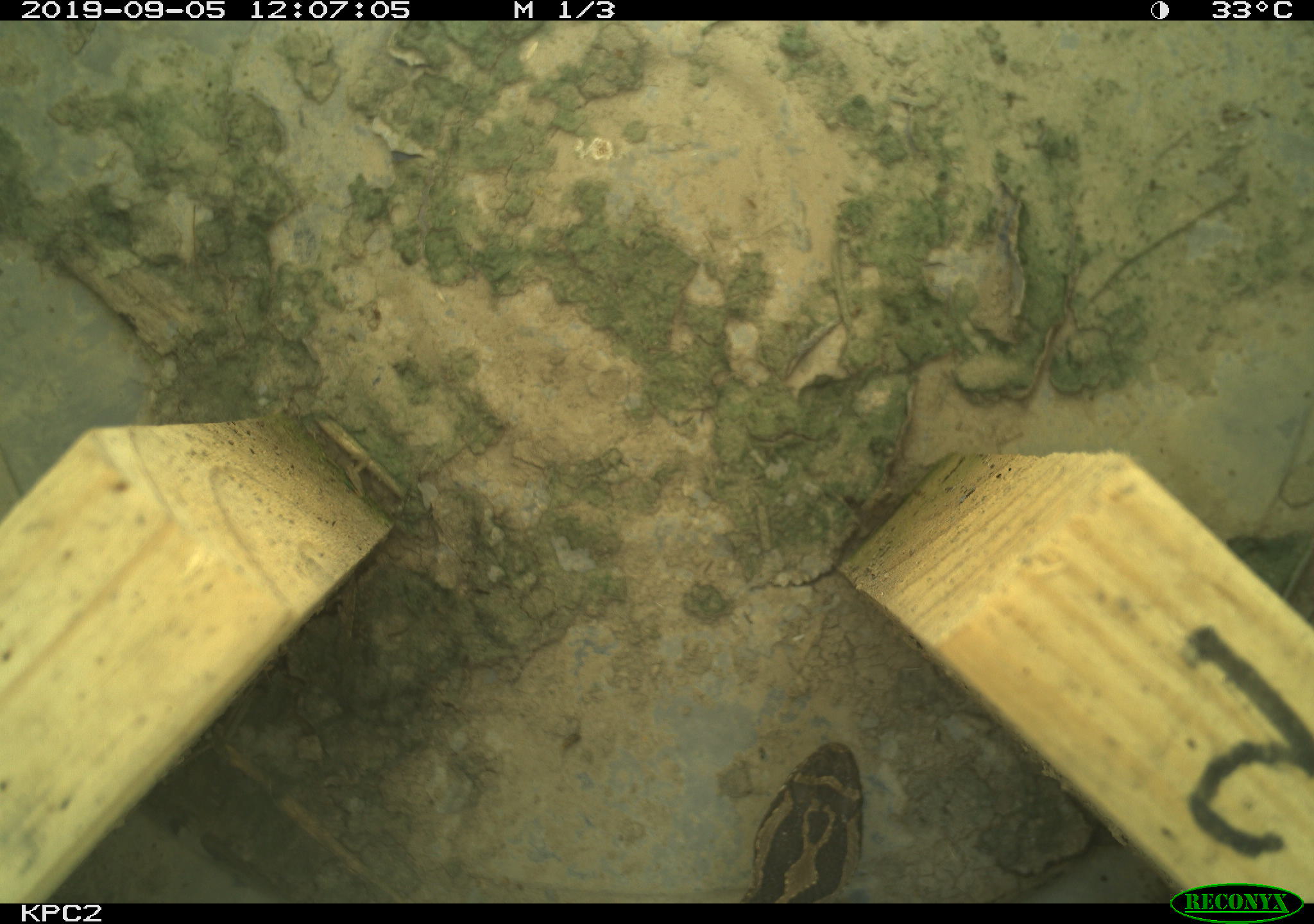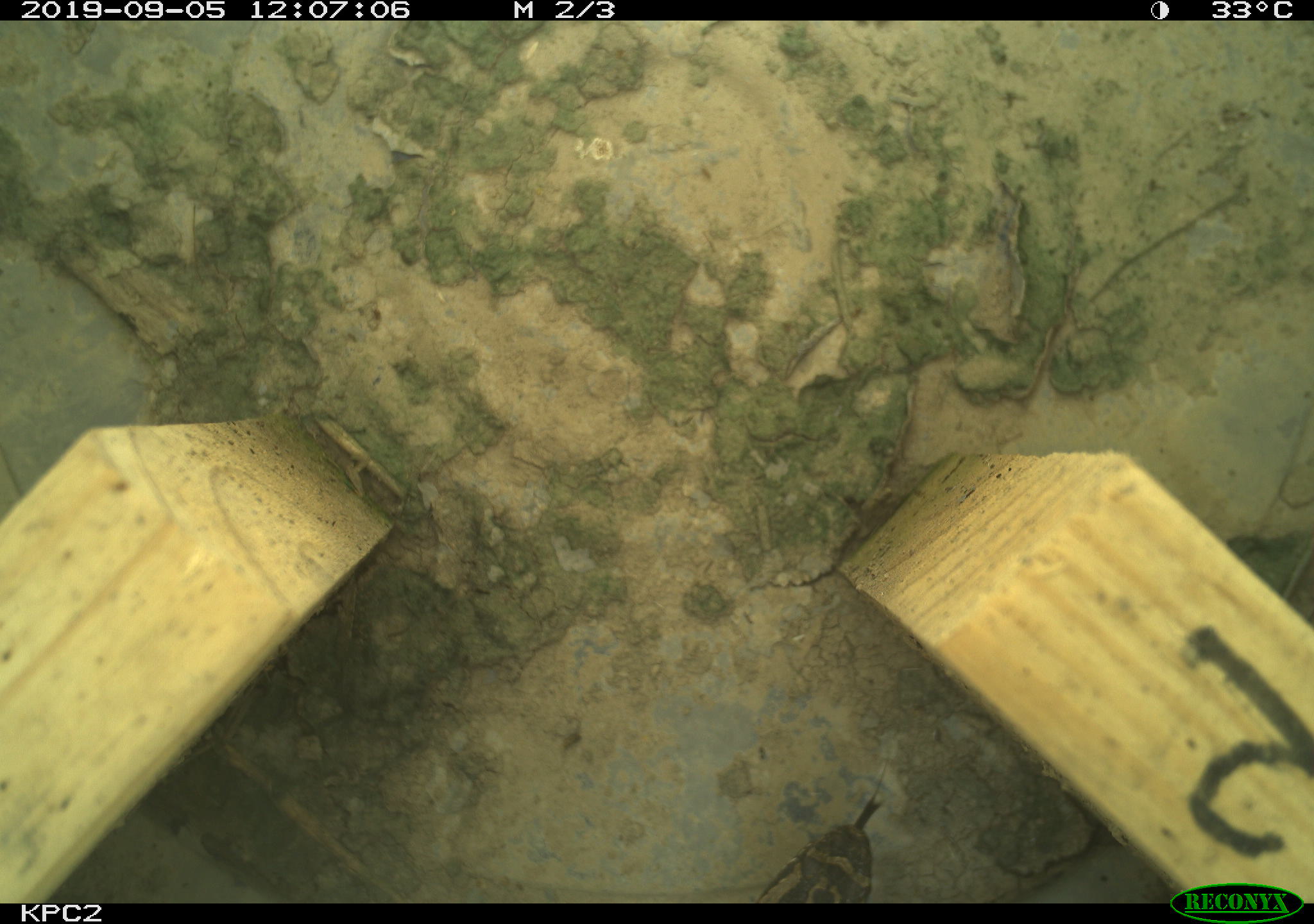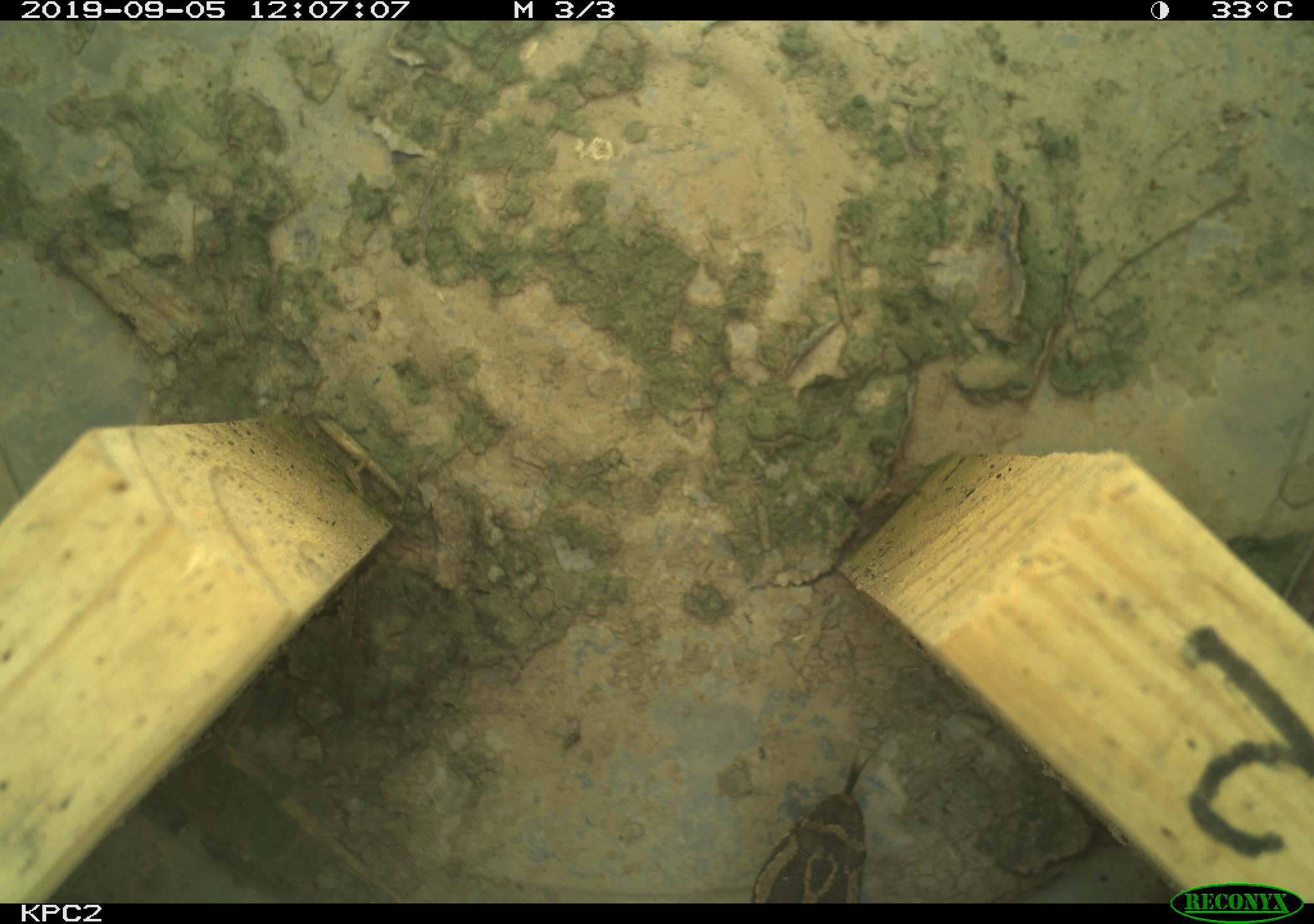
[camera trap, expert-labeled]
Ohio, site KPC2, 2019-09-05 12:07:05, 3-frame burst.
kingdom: Animalia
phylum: Chordata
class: Reptilia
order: Squamata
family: Viperidae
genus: Sistrurus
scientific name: Sistrurus catenatus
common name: eastern massasauga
Eastern massasauga (Sistrurus catenatus).